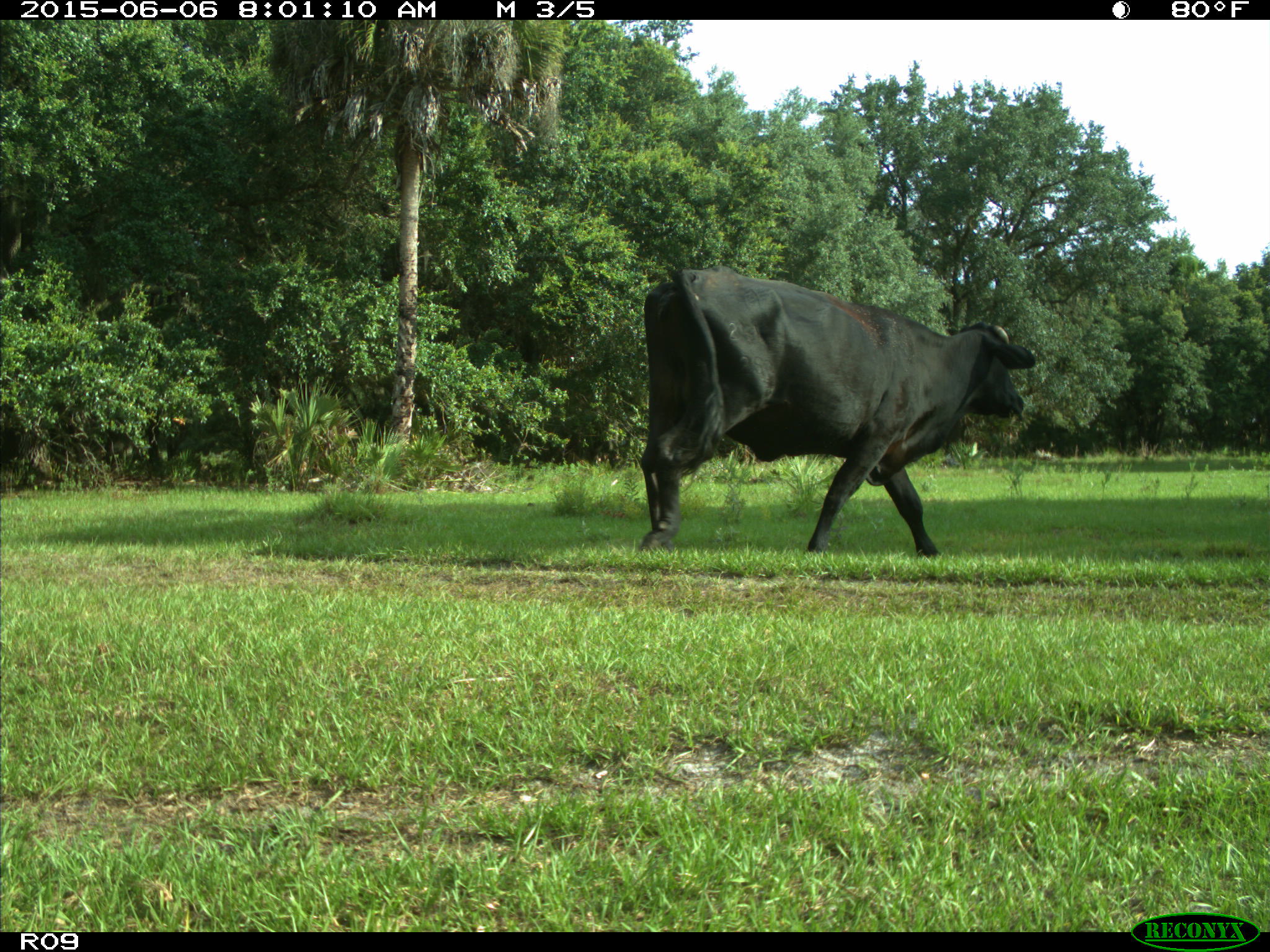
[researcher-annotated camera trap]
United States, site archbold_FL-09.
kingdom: Animalia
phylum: Chordata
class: Mammalia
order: Artiodactyla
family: Bovidae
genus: Bos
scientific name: Bos taurus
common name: domestic cow